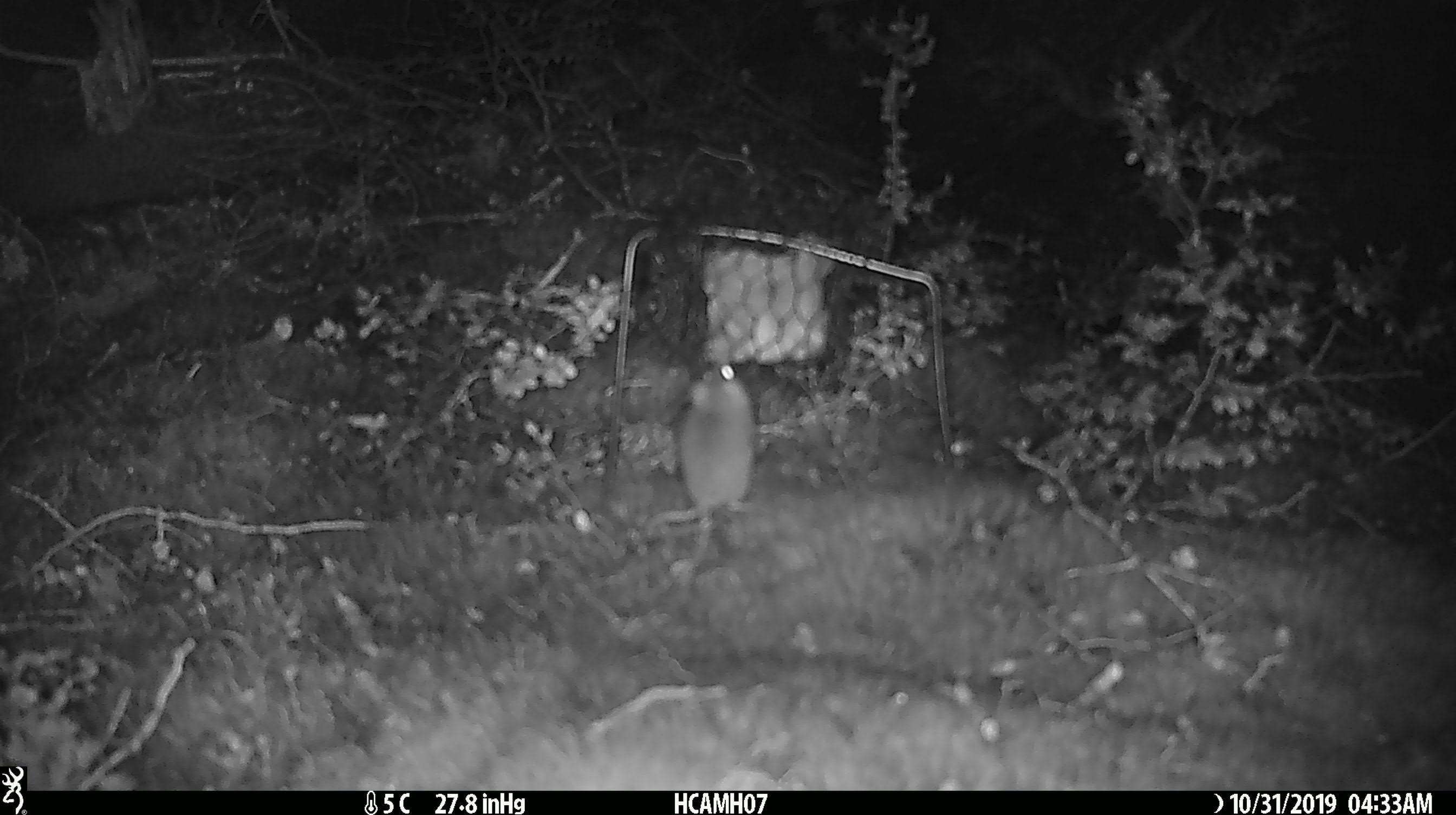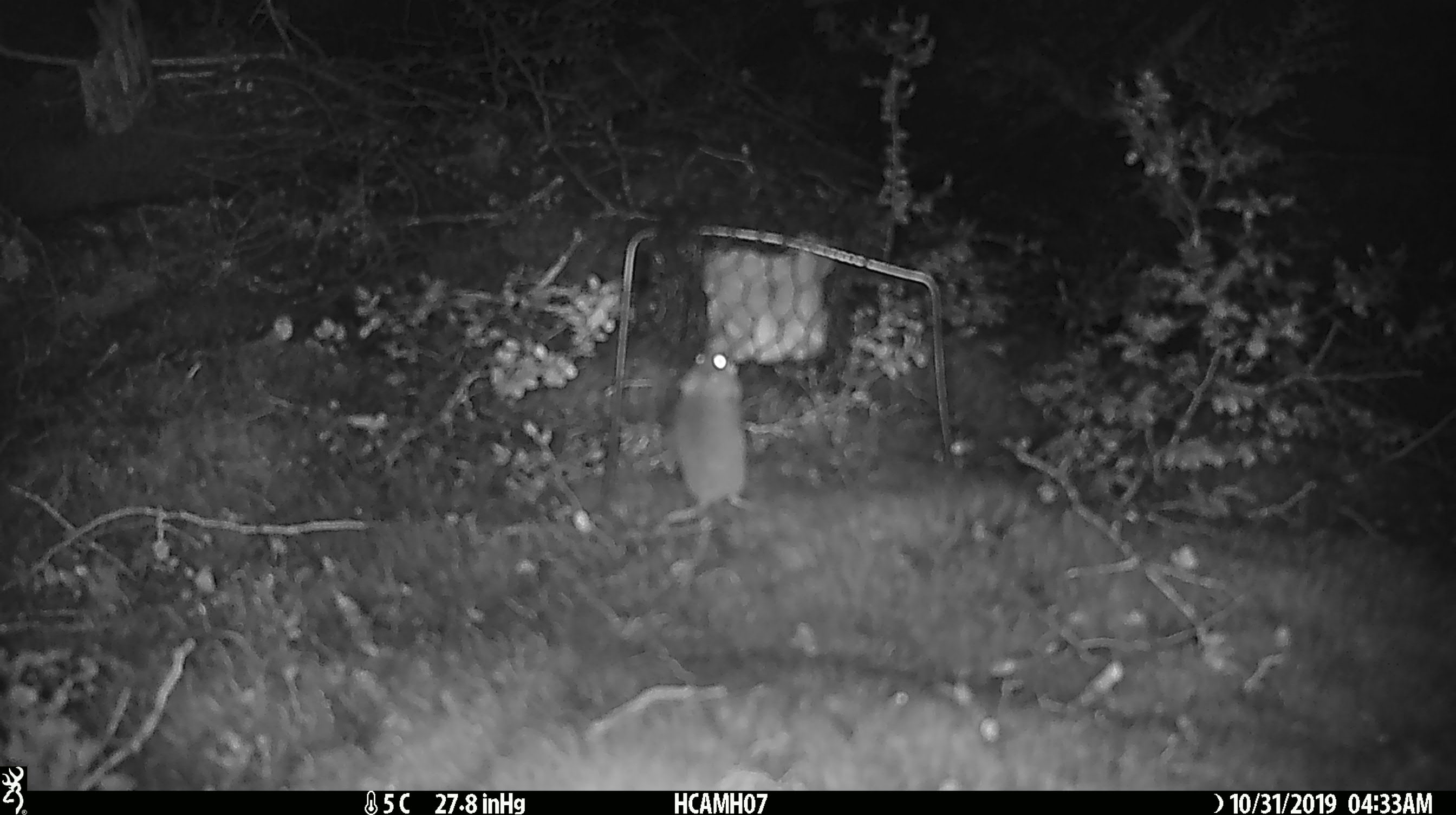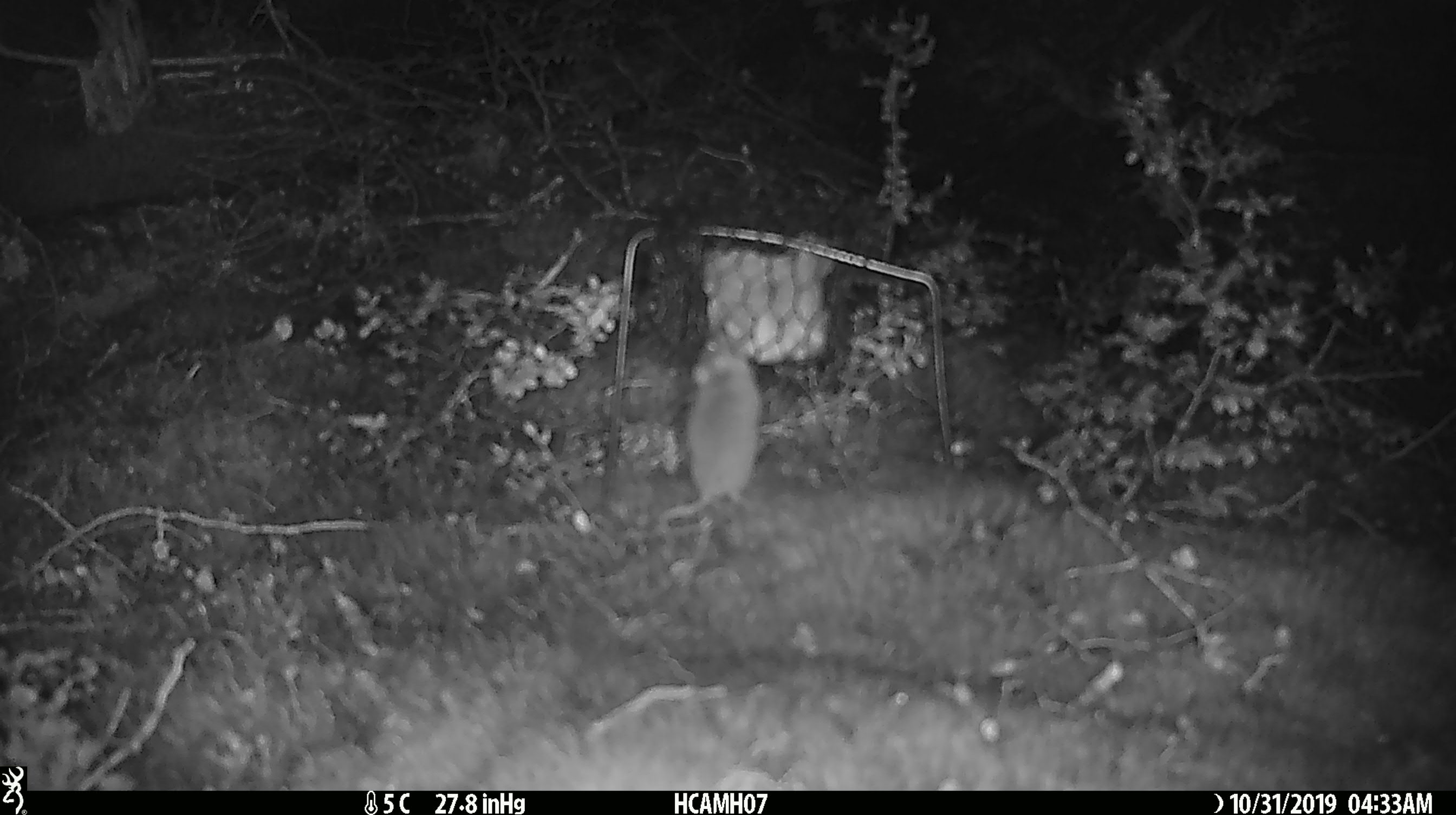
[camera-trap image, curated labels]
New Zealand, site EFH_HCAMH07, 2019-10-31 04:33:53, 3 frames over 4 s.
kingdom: Animalia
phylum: Chordata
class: Mammalia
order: Rodentia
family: Muridae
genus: Mus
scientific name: Mus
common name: mouse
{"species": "mouse (Mus)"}